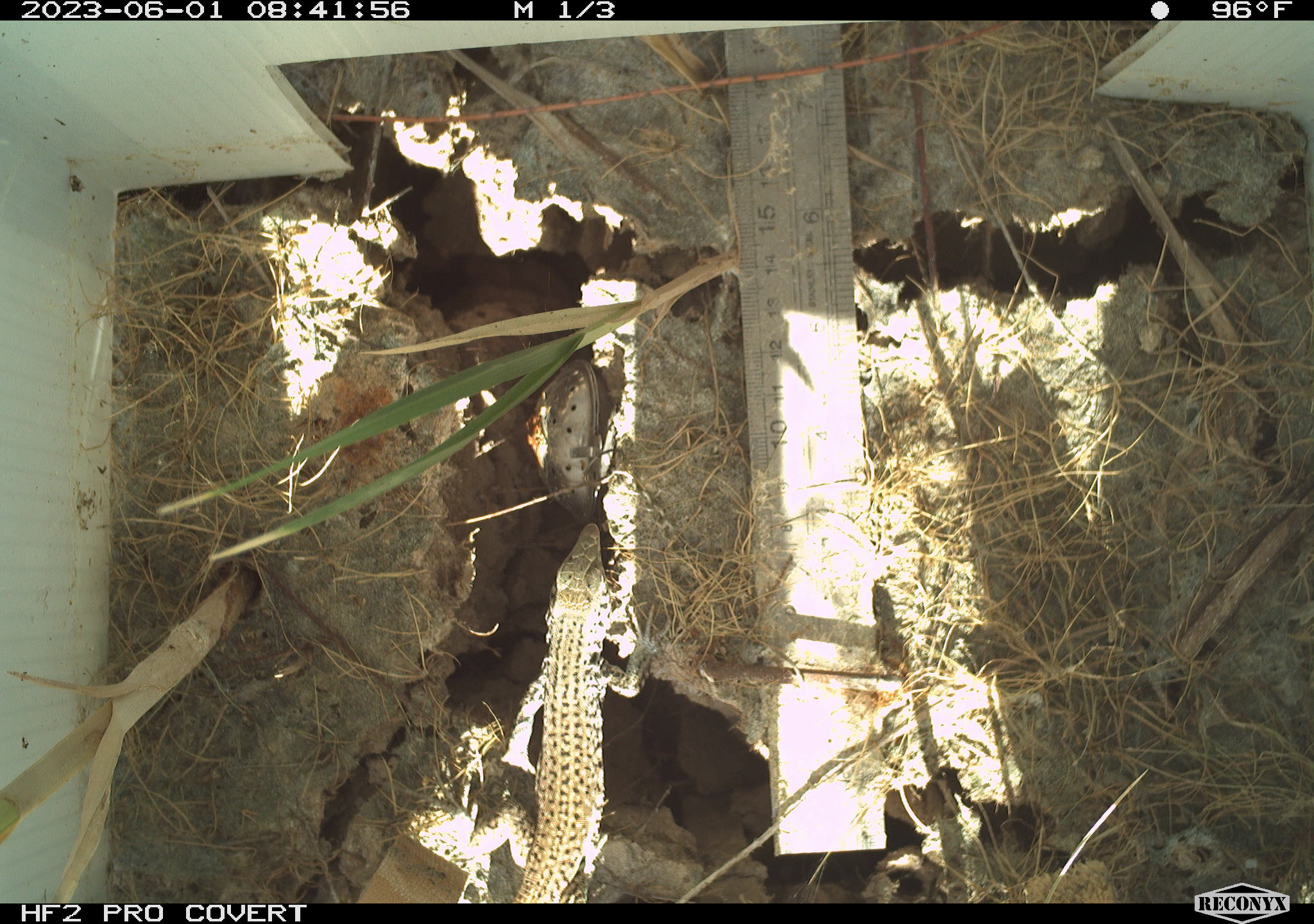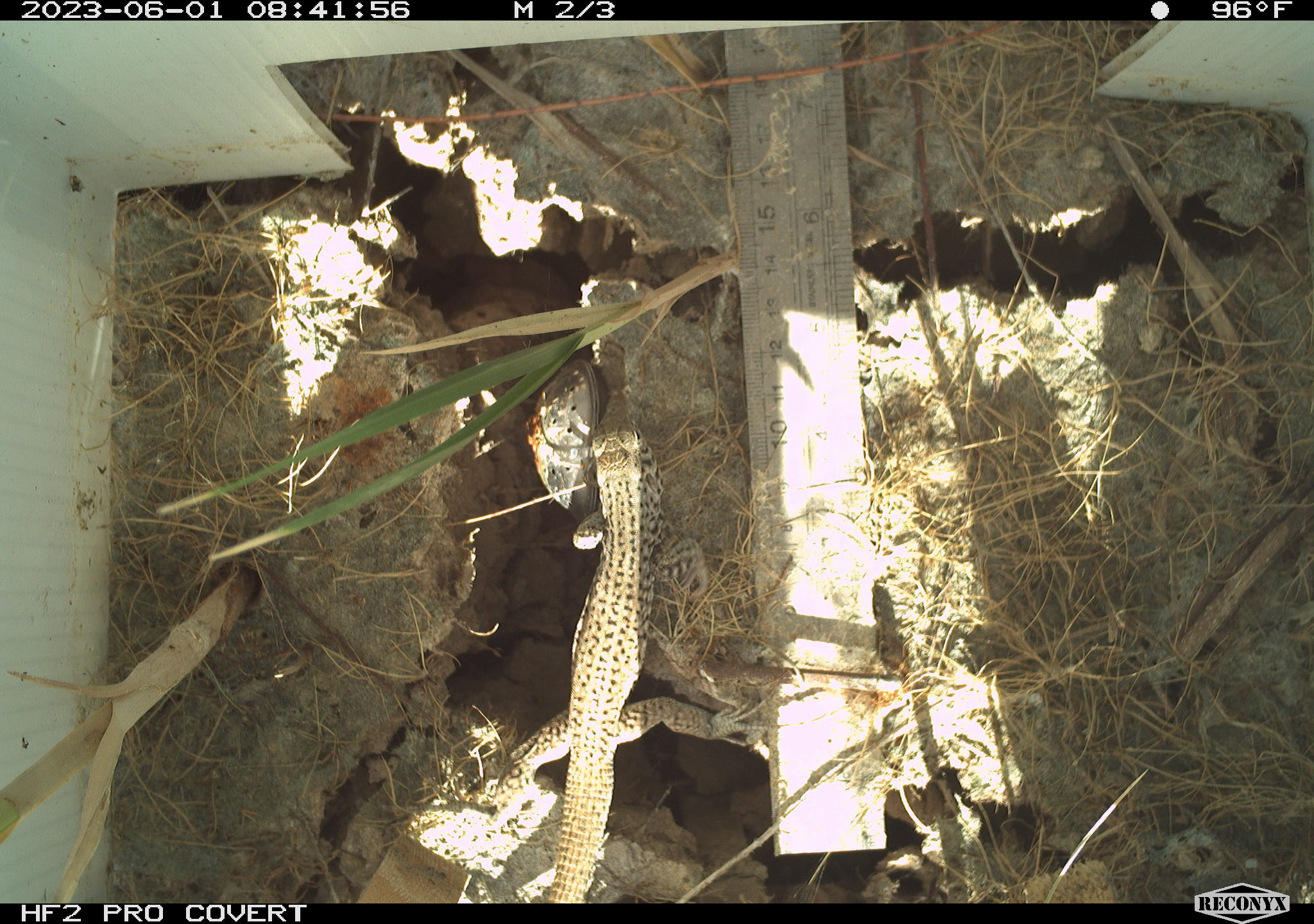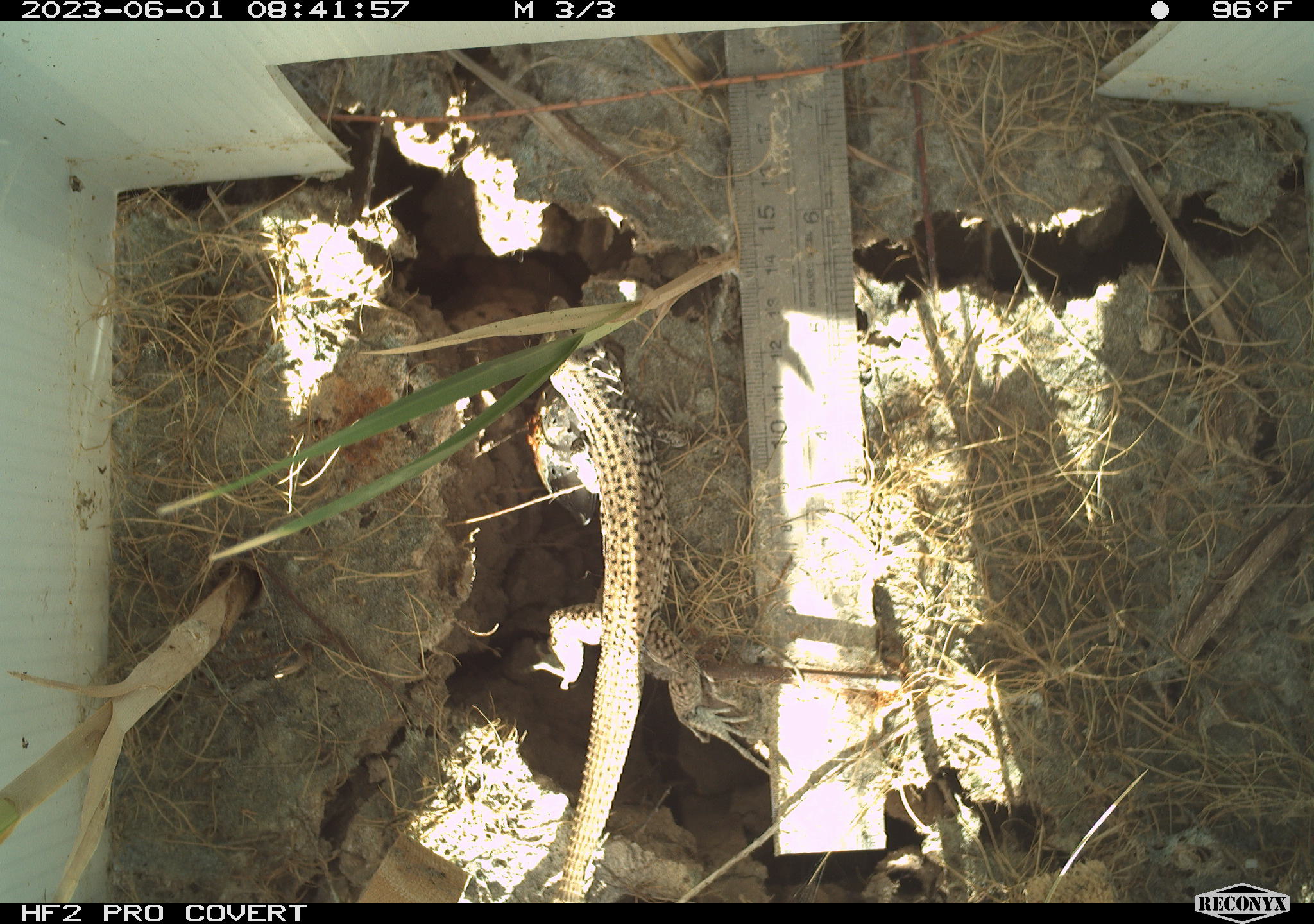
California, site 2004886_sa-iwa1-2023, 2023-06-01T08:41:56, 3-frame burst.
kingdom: Animalia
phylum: Chordata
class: Reptilia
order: Squamata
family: Teiidae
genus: Aspidoscelis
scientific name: Aspidoscelis tigris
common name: western whiptail